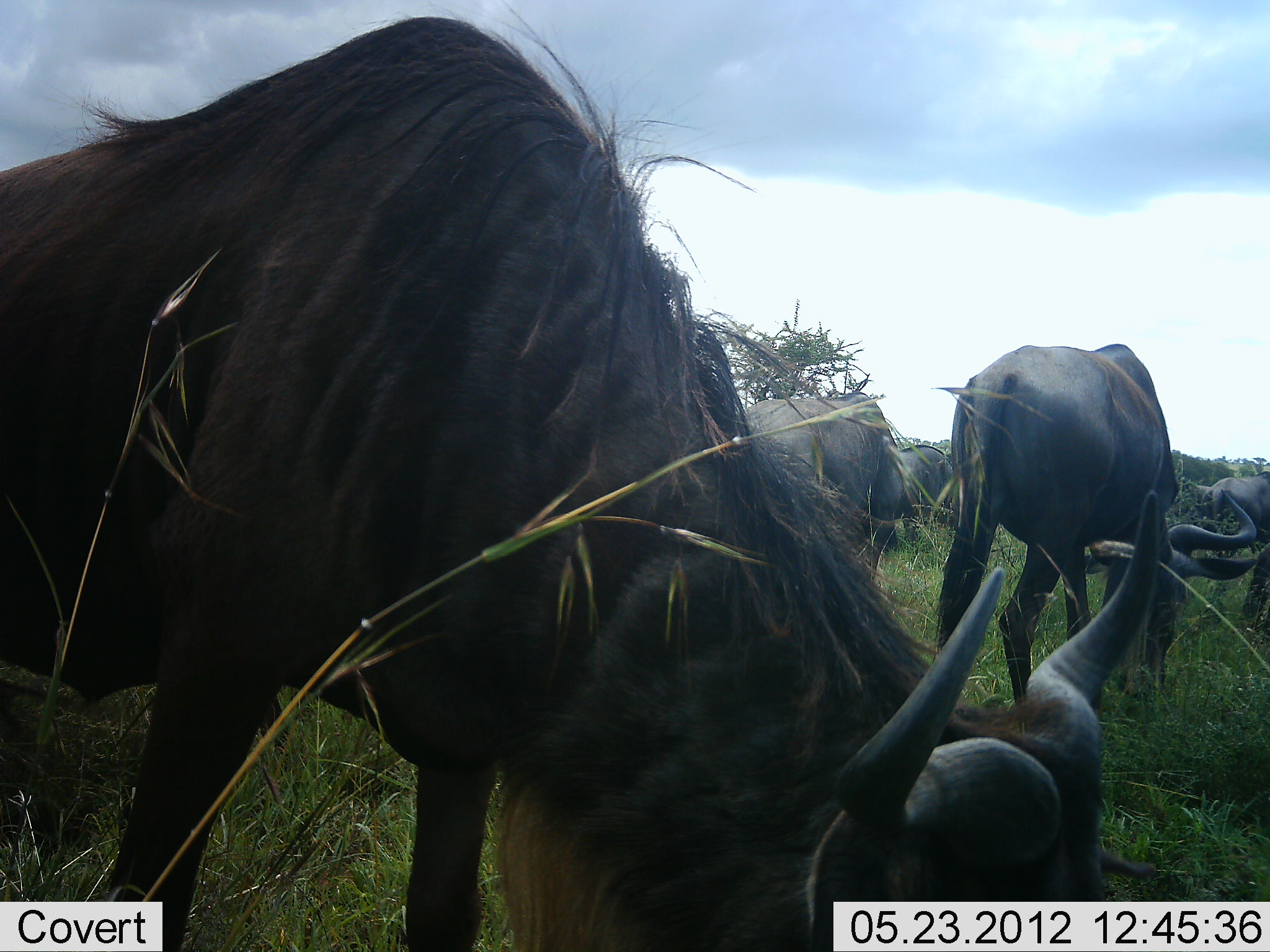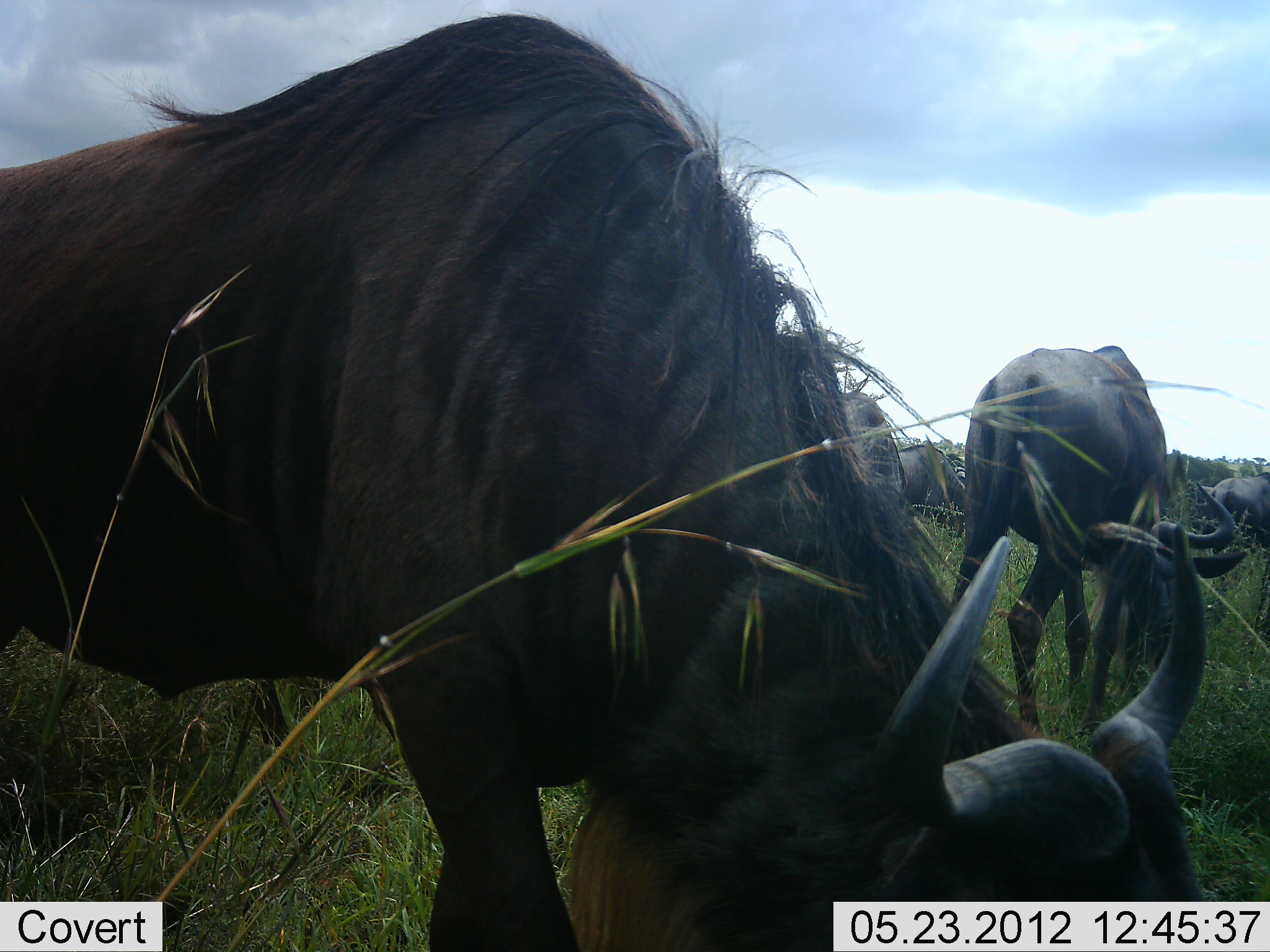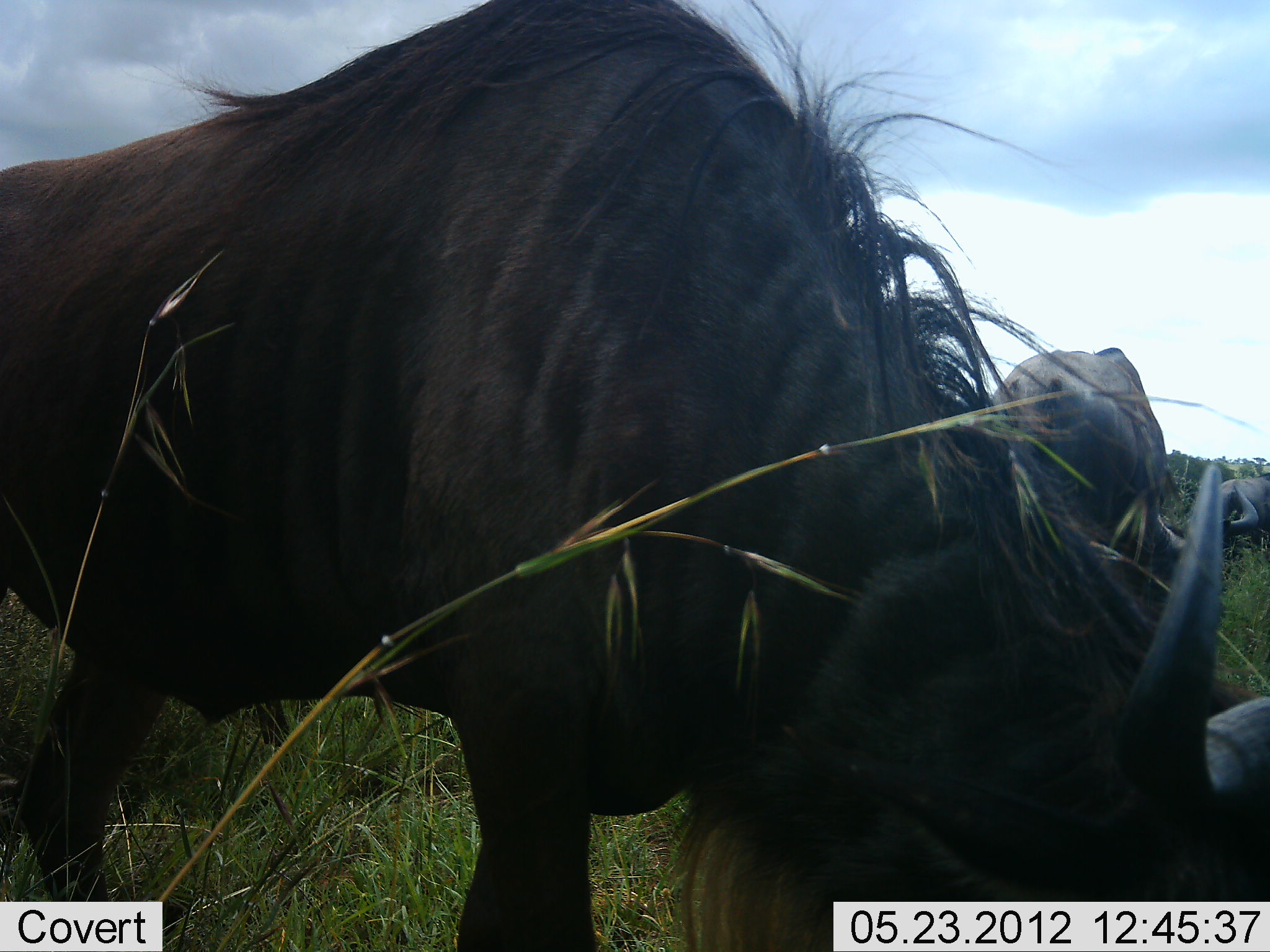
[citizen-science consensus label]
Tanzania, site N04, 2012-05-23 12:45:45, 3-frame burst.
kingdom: Animalia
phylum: Chordata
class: Mammalia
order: Artiodactyla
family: Bovidae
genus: Connochaetes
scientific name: Connochaetes taurinus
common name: blue wildebeest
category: wildebeest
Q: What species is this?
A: Wildebeest (blue wildebeest) (Connochaetes taurinus).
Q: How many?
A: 5.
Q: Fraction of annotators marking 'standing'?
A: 21%.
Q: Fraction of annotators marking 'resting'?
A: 7%.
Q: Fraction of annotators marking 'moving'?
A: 7%.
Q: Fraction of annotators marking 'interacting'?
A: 0%.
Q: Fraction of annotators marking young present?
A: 0%.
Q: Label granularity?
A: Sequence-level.